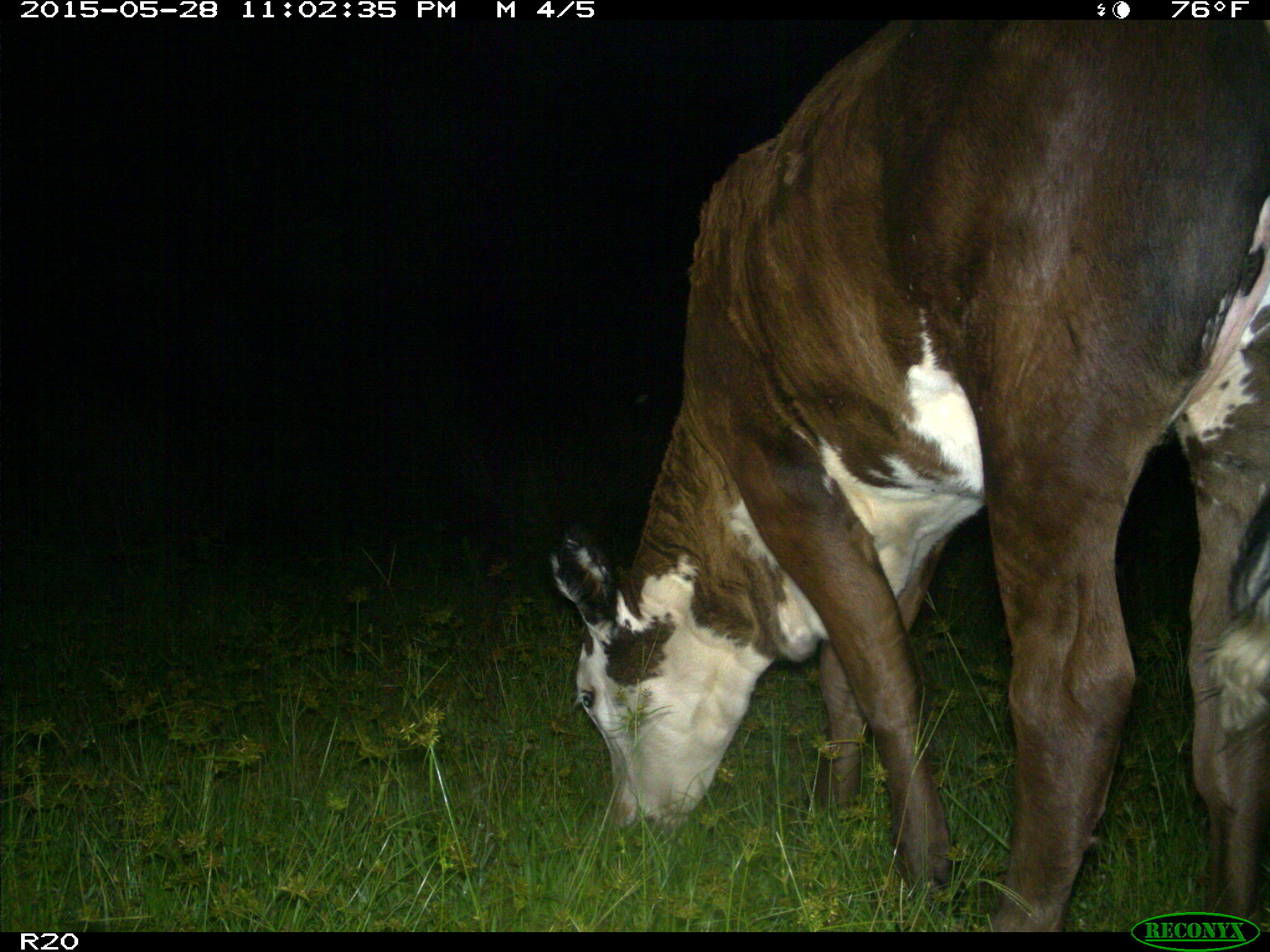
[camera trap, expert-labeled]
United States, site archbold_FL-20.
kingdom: Animalia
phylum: Chordata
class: Mammalia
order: Artiodactyla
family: Bovidae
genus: Bos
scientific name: Bos taurus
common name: domestic cow